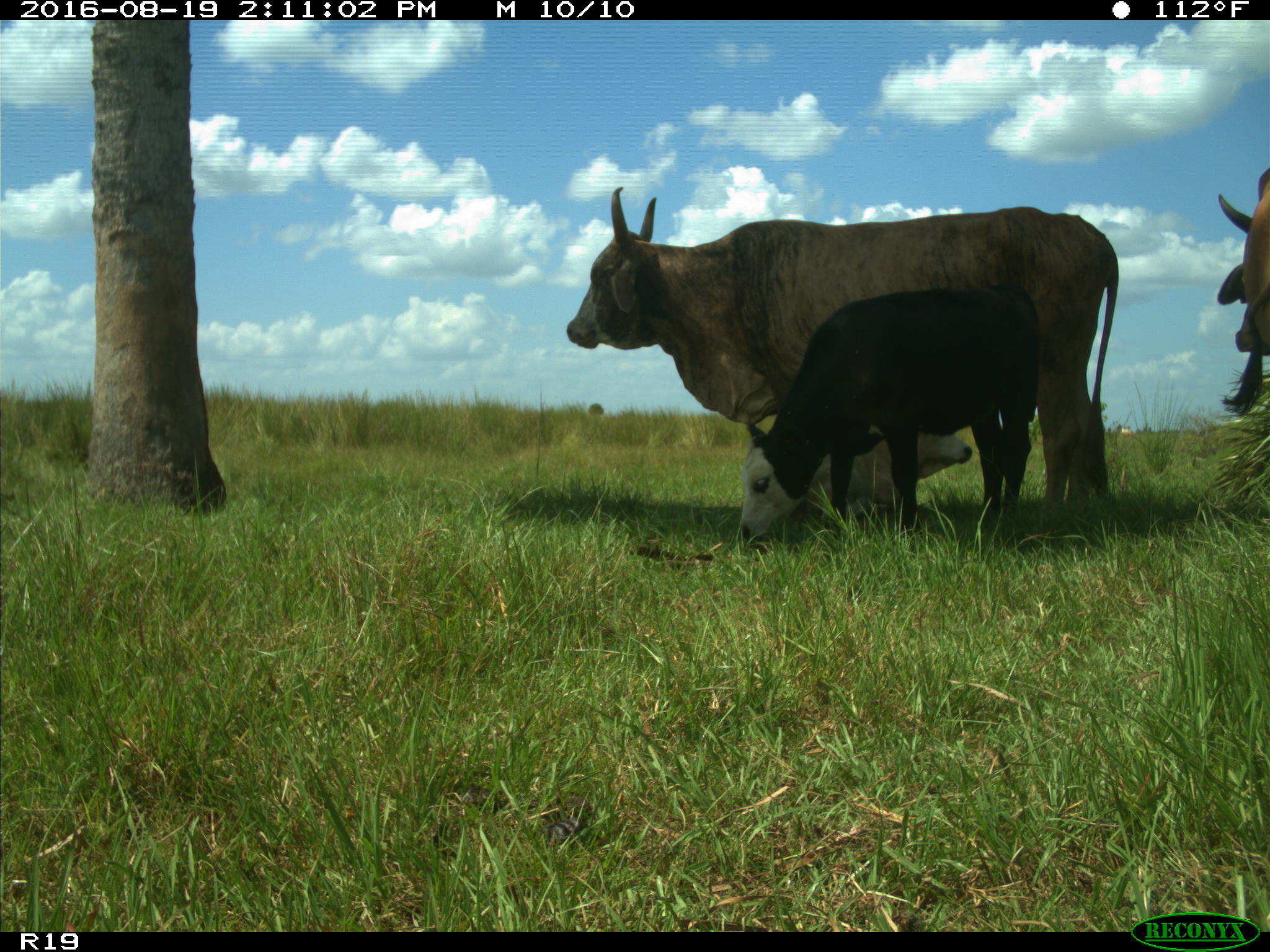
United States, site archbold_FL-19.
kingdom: Animalia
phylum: Chordata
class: Mammalia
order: Artiodactyla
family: Bovidae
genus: Bos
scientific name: Bos taurus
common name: domestic cow